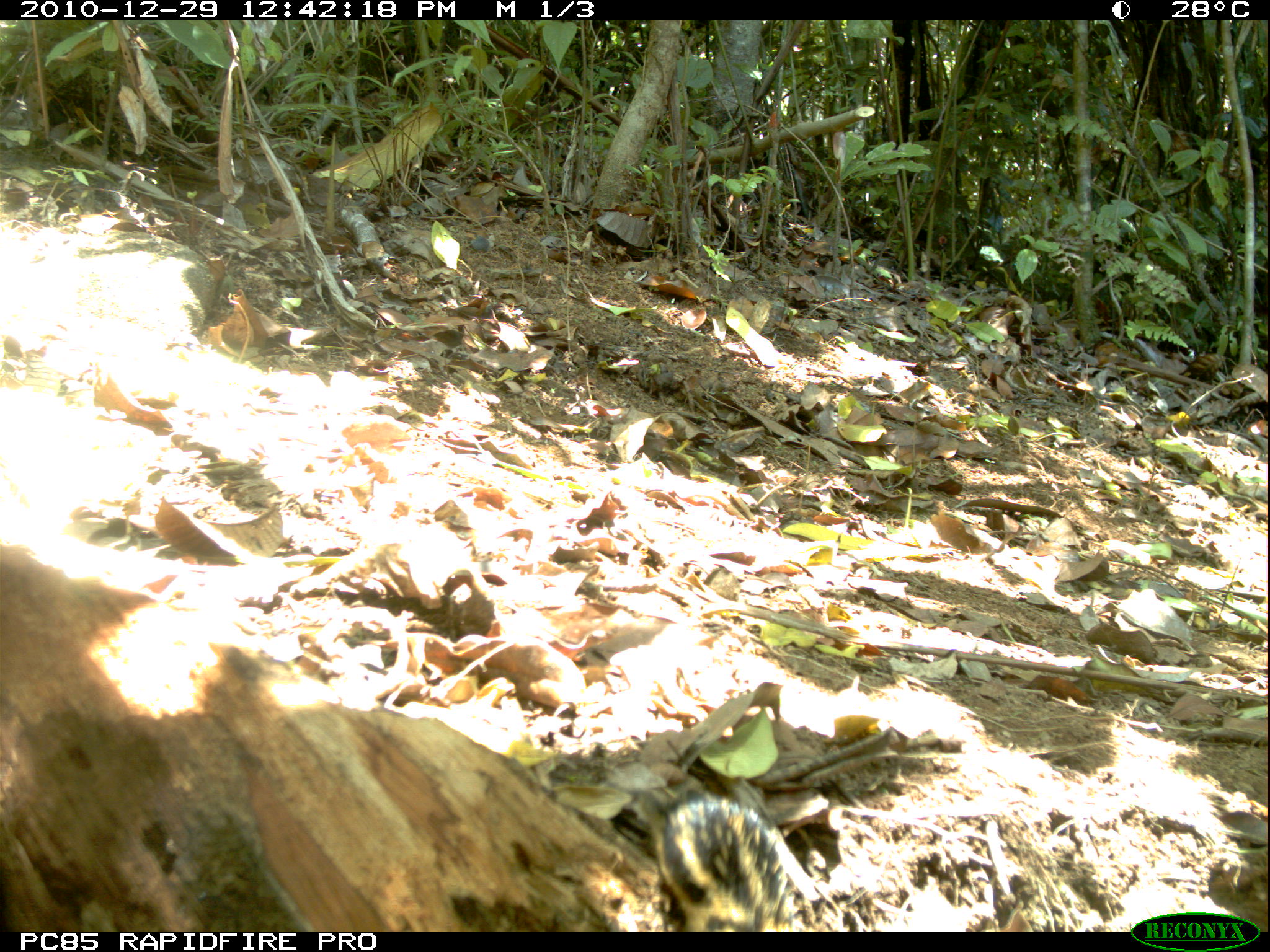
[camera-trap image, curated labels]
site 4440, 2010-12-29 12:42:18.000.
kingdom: Animalia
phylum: Chordata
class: Mammalia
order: Afrosoricida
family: Tenrecidae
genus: Hemicentetes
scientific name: Hemicentetes semispinosus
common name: lowland streaked tenrec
Hemicentetes semispinosus (lowland streaked tenrec), count 1.